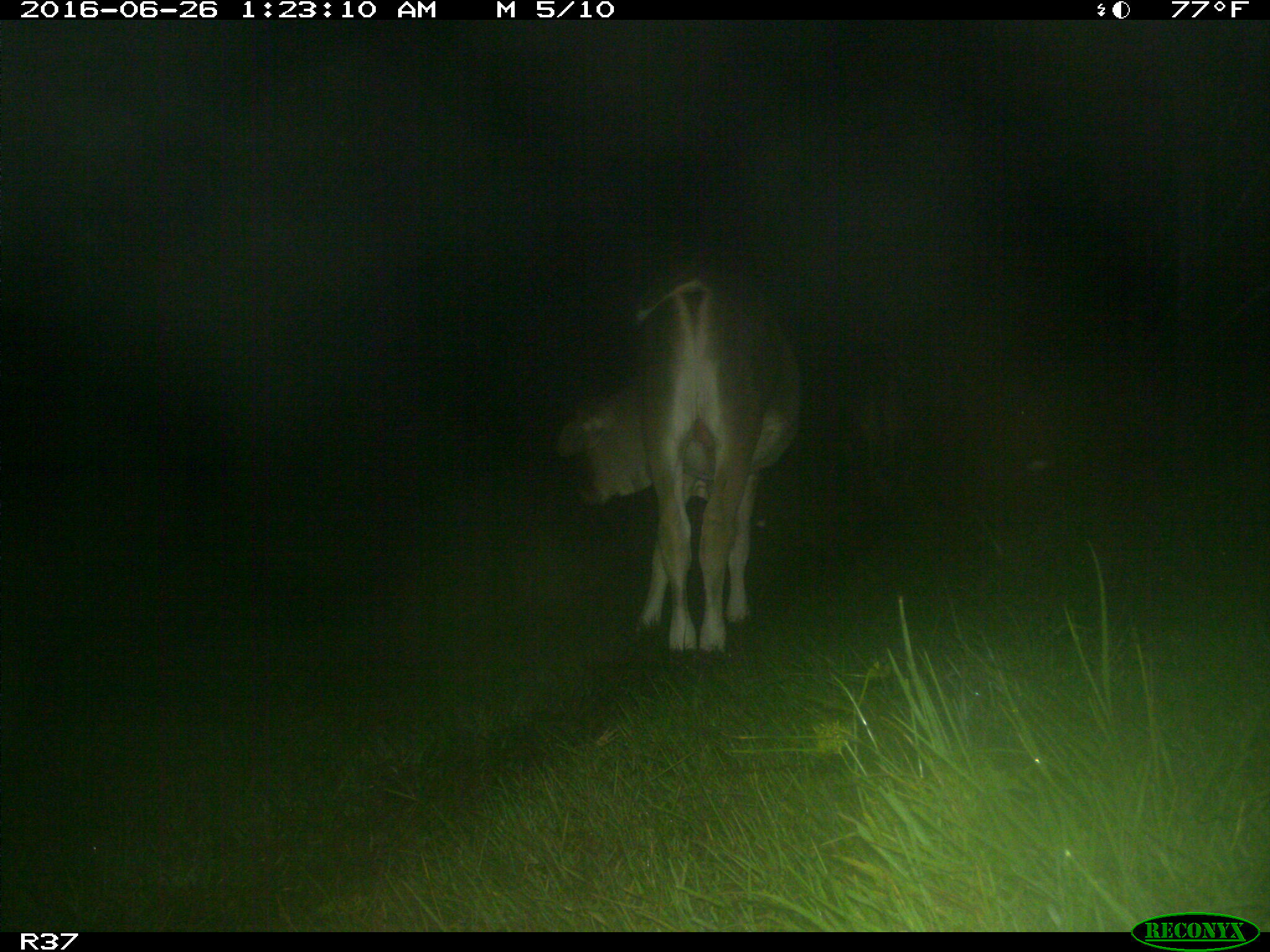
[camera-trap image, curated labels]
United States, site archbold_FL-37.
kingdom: Animalia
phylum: Chordata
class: Mammalia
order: Artiodactyla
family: Bovidae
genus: Bos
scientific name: Bos taurus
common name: domestic cow